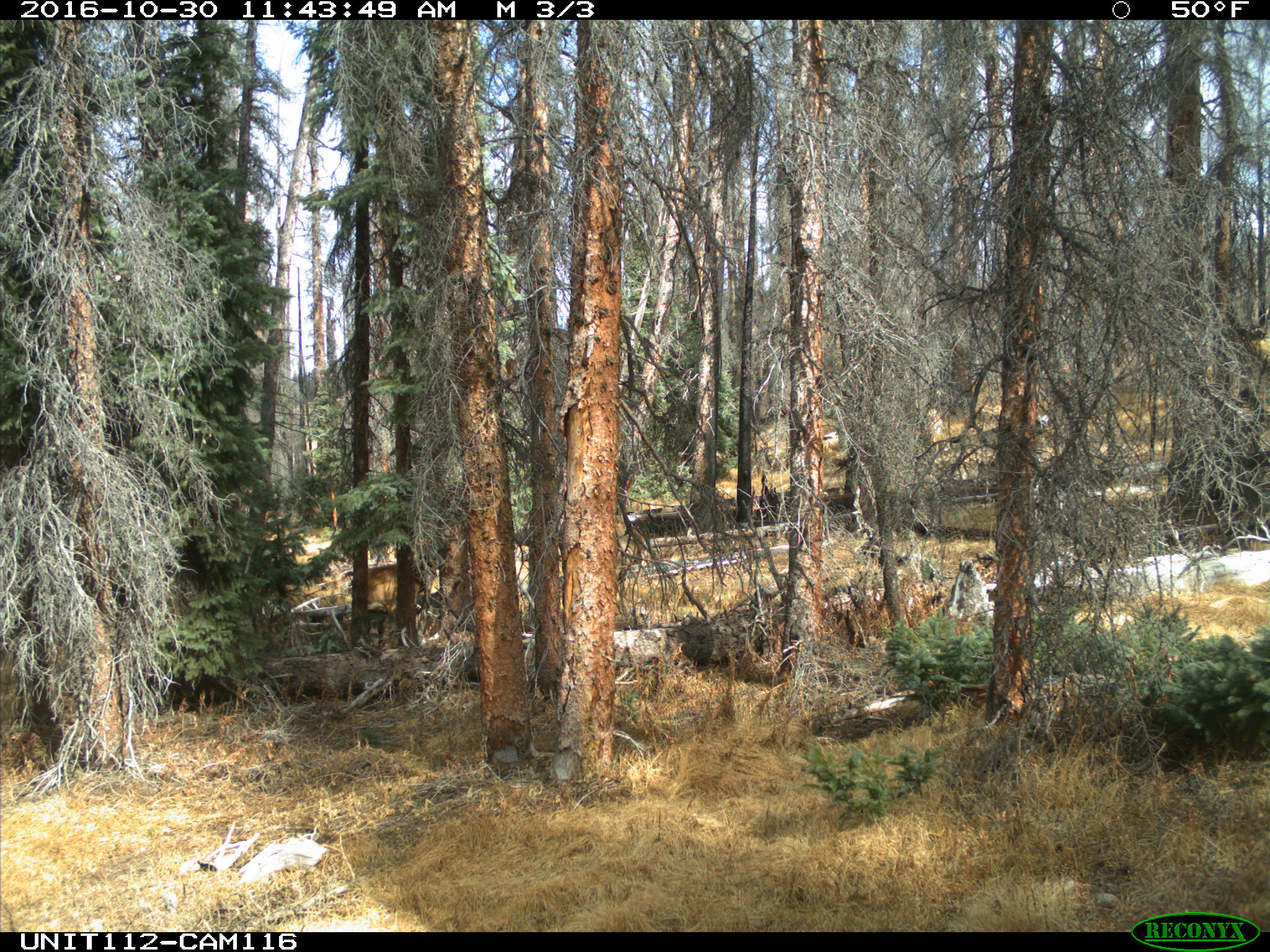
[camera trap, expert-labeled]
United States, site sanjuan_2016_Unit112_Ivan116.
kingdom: Animalia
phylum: Chordata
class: Mammalia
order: Artiodactyla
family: Cervidae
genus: Cervus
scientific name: Cervus elaphus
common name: red deer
Cervus elaphus (red deer).